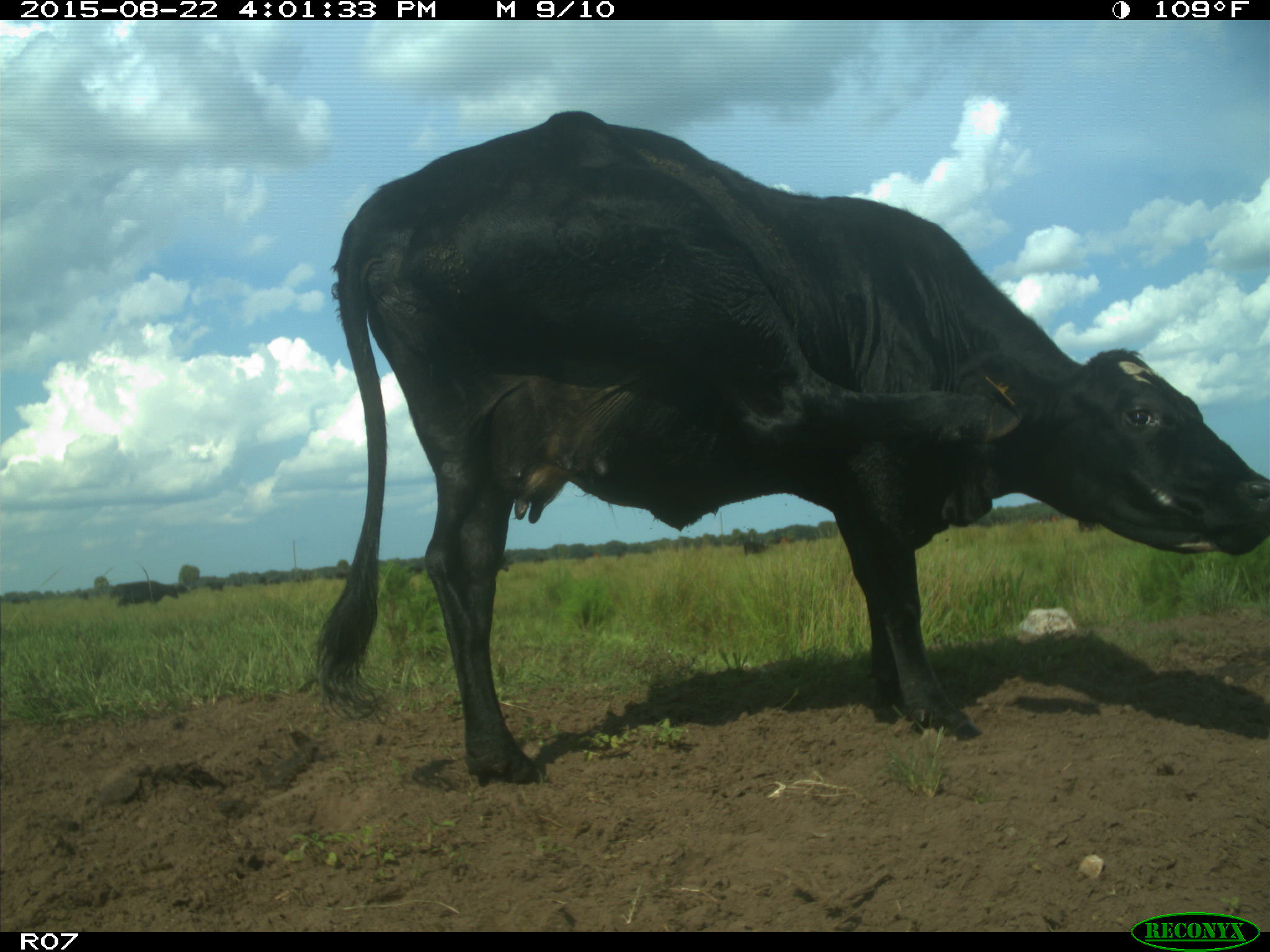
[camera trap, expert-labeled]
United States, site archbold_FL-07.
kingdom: Animalia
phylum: Chordata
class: Mammalia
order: Artiodactyla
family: Bovidae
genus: Bos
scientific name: Bos taurus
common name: domestic cow